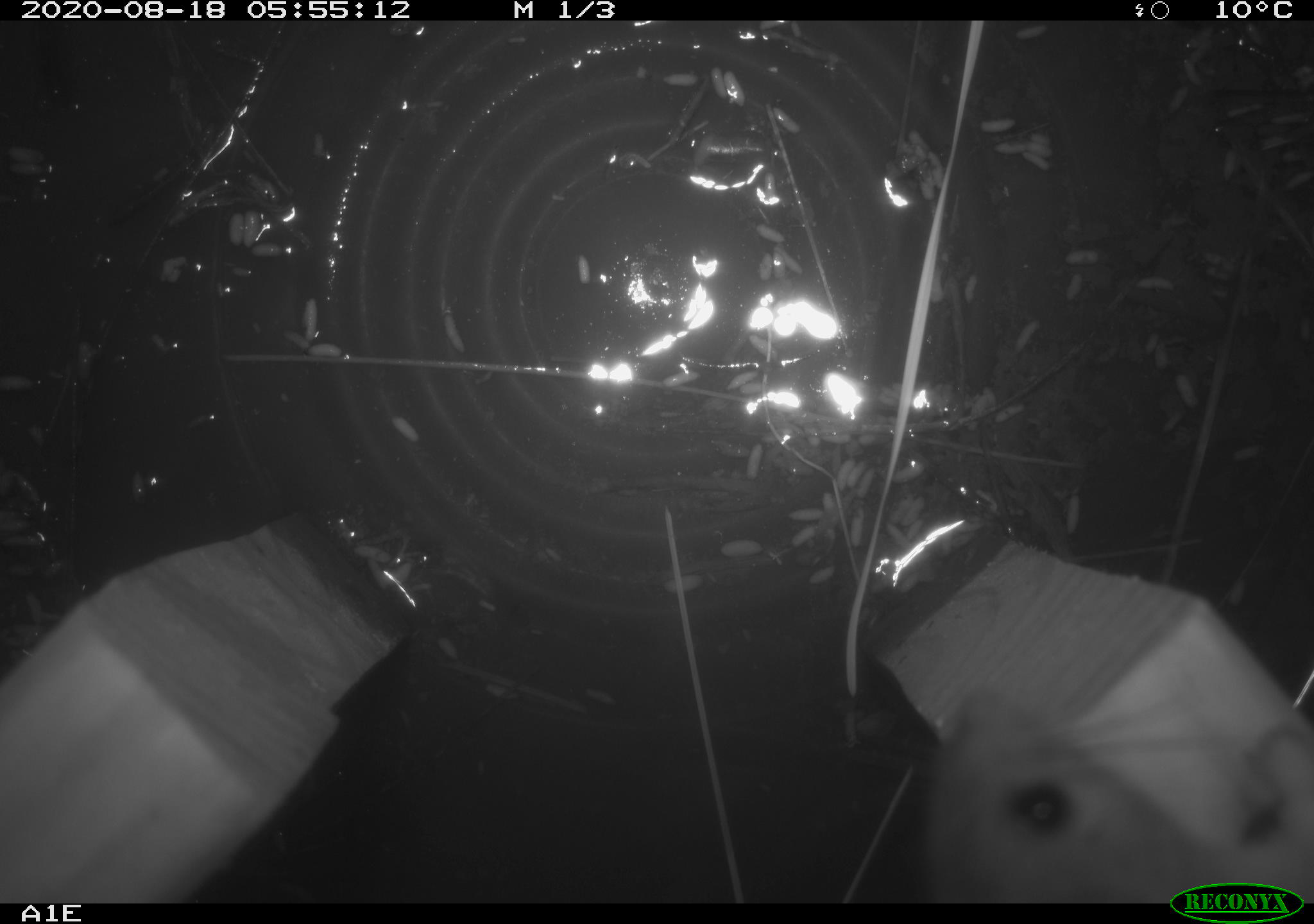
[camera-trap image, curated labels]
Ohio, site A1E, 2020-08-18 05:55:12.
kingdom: Animalia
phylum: Chordata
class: Mammalia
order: Rodentia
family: Cricetidae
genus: Peromyscus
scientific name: Peromyscus leucopus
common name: white-footed mouse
White-footed mouse (Peromyscus leucopus).